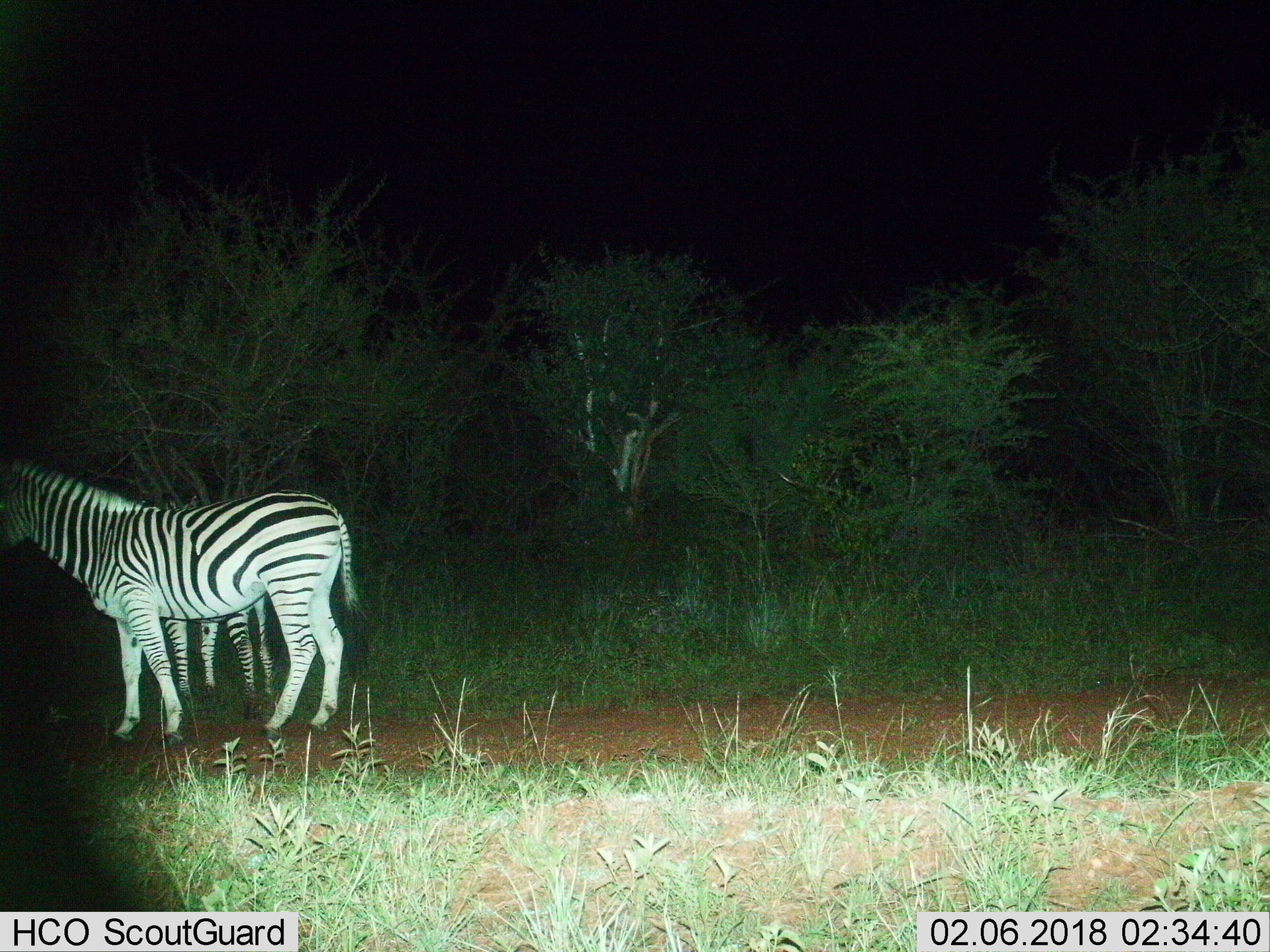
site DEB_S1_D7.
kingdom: Animalia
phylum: Chordata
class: Mammalia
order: Perissodactyla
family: Equidae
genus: Equus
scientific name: Equus quagga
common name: plains zebra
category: zebraplains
Zebraplains (plains zebra) (Equus quagga), count 2. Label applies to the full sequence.